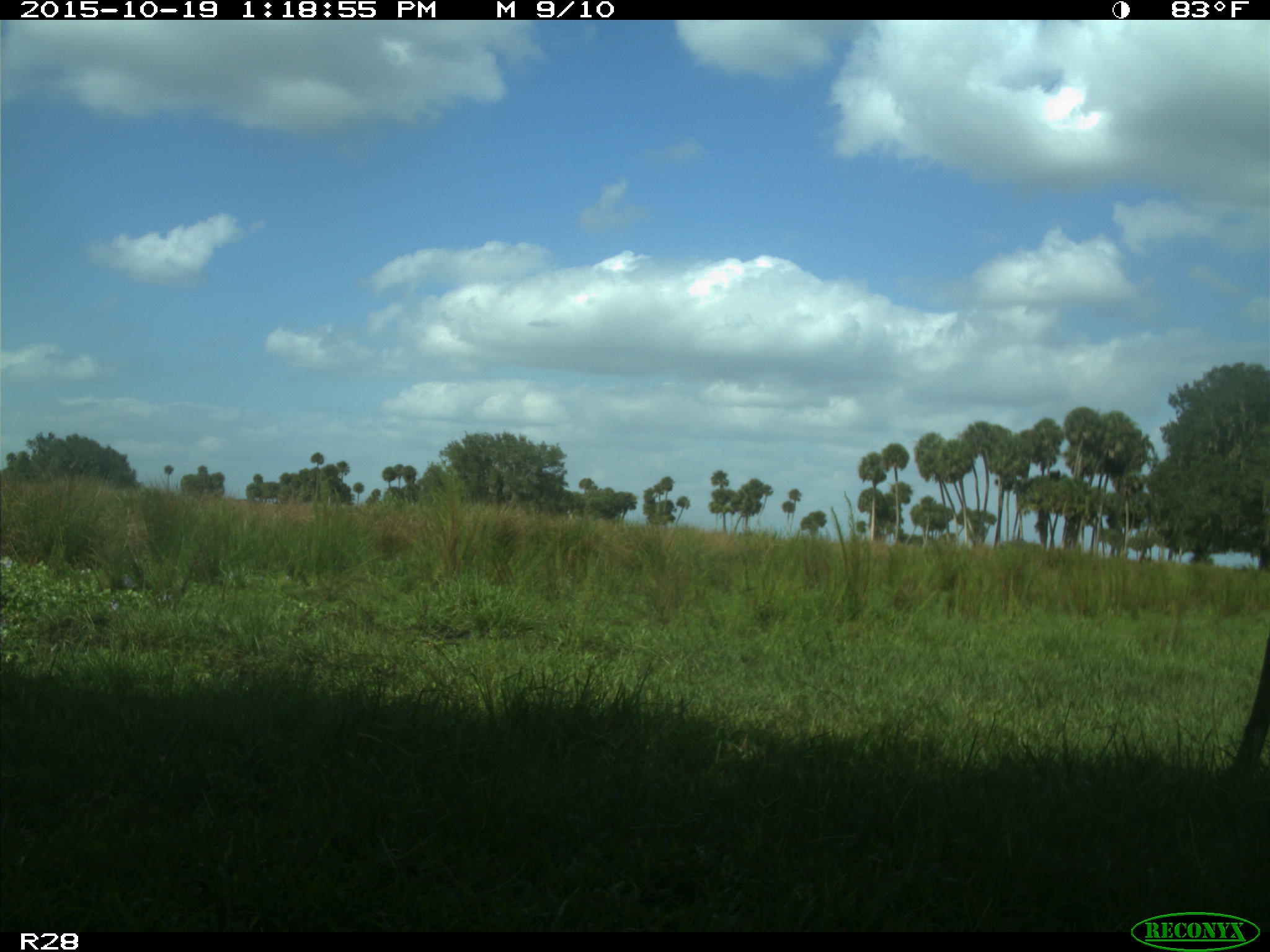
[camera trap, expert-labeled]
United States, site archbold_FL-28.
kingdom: Animalia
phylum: Chordata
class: Mammalia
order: Artiodactyla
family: Cervidae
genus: Odocoileus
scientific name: Odocoileus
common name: deer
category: unidentified deer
Unidentified deer (deer) (Odocoileus).